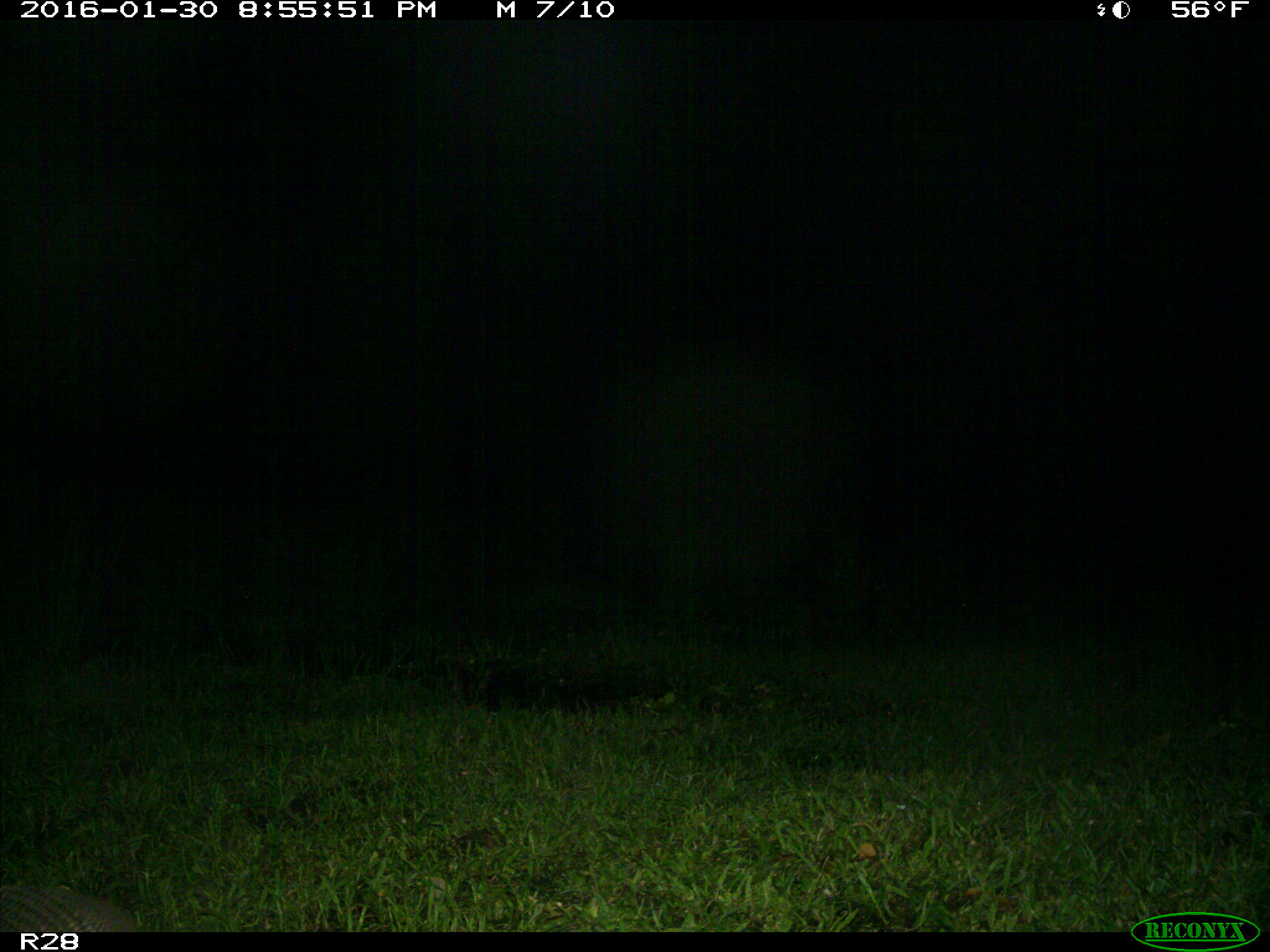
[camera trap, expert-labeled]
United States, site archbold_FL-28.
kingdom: Animalia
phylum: Chordata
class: Mammalia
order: Cingulata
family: Dasypodidae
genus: Dasypus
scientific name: Dasypus novemcinctus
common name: nine-banded armadillo